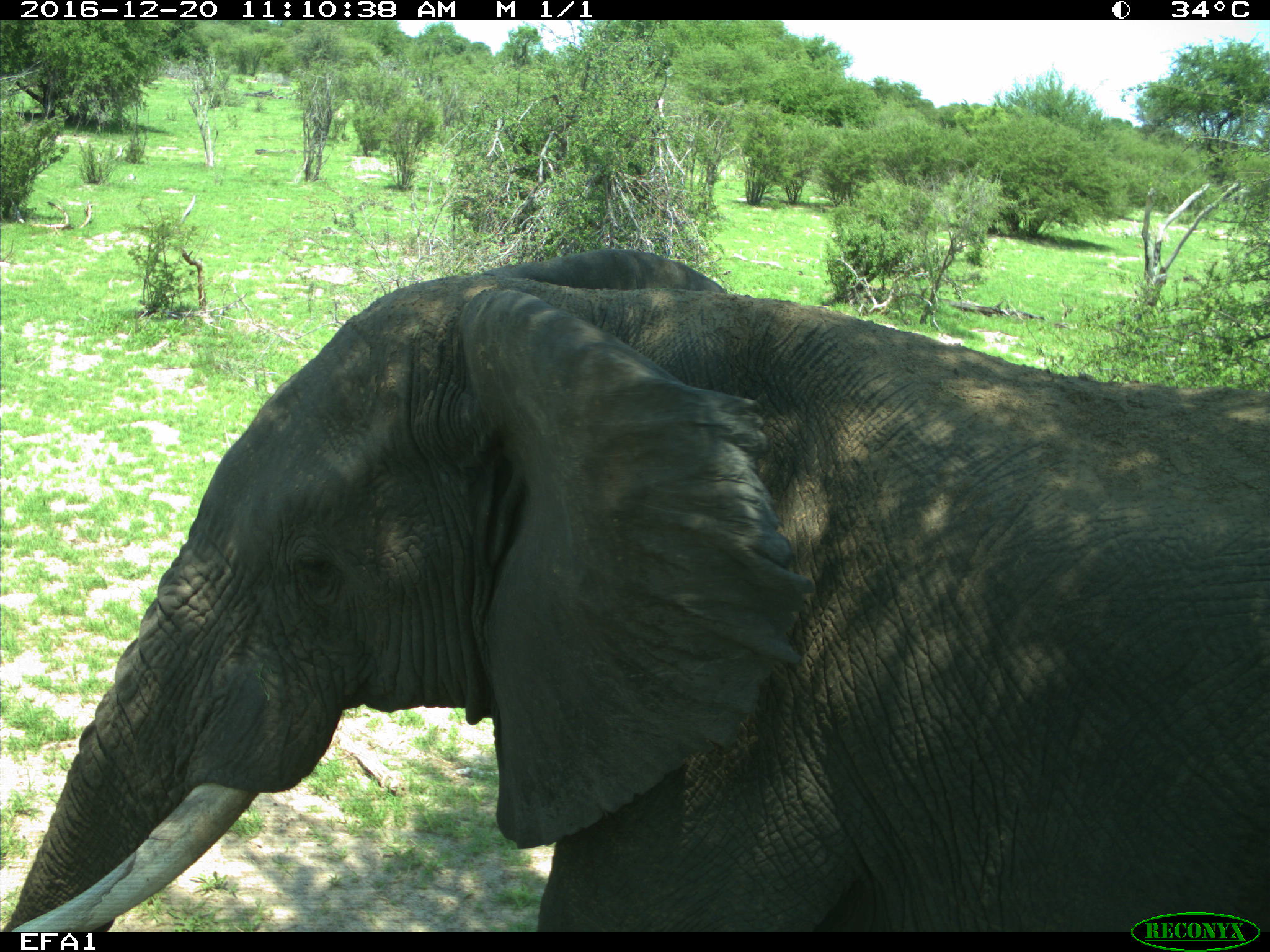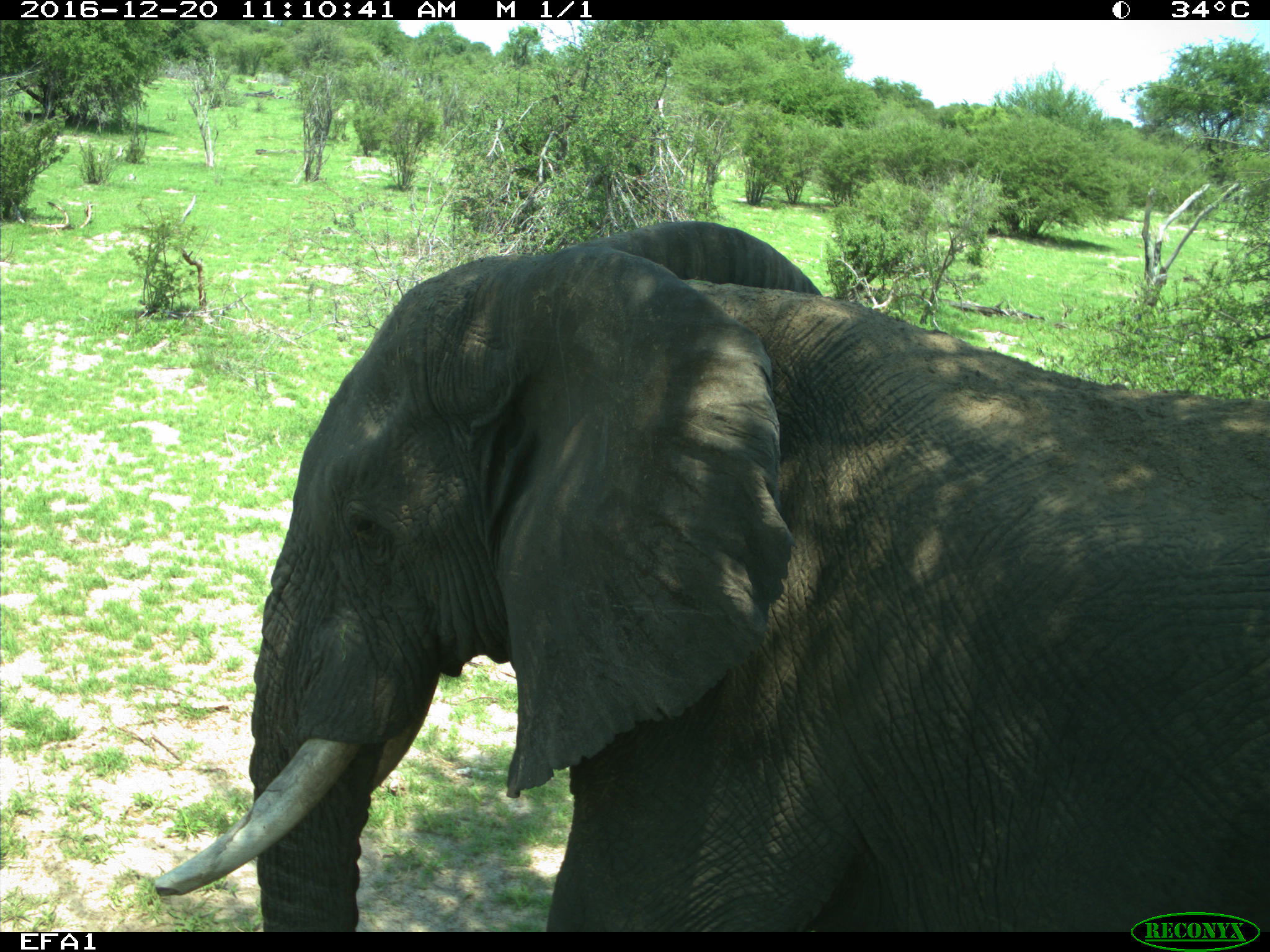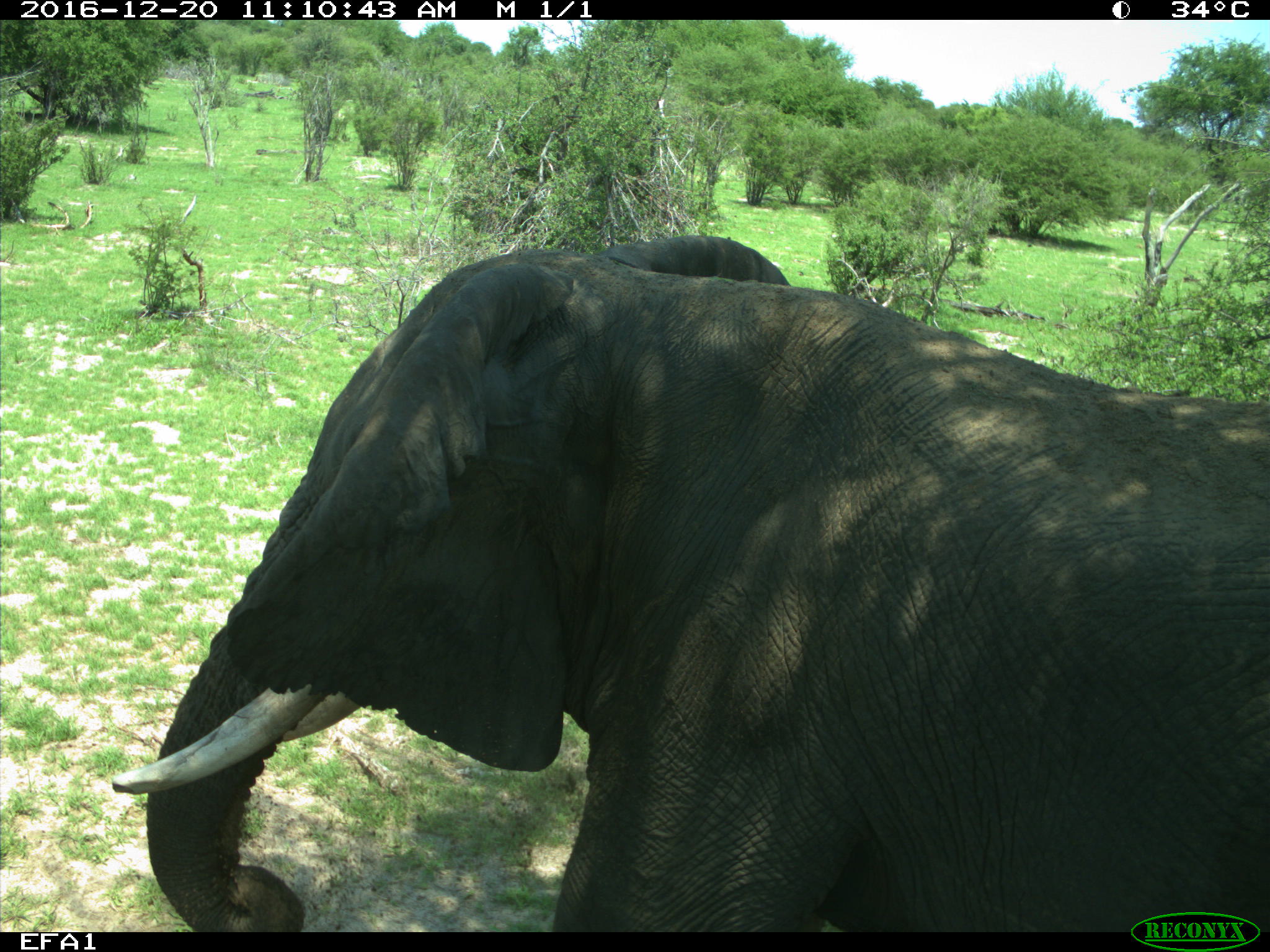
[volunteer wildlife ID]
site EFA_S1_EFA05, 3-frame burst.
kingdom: Animalia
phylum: Chordata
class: Mammalia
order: Proboscidea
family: Elephantidae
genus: Loxodonta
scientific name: Loxodonta africana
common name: african bush elephant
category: elephant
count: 1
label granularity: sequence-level